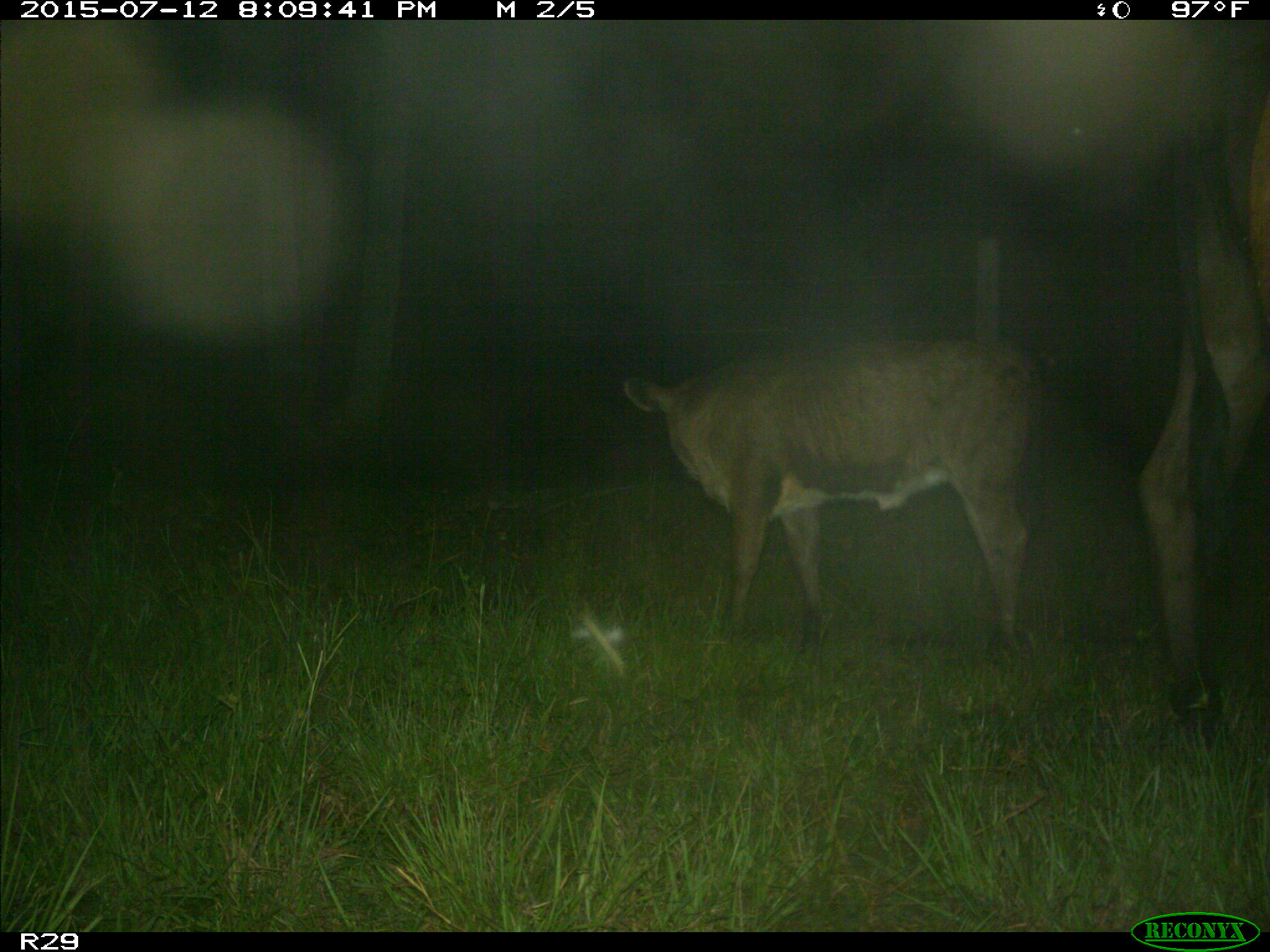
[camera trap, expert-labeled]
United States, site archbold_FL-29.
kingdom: Animalia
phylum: Chordata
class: Mammalia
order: Artiodactyla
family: Bovidae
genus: Bos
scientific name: Bos taurus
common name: domestic cow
Bos taurus (domestic cow).